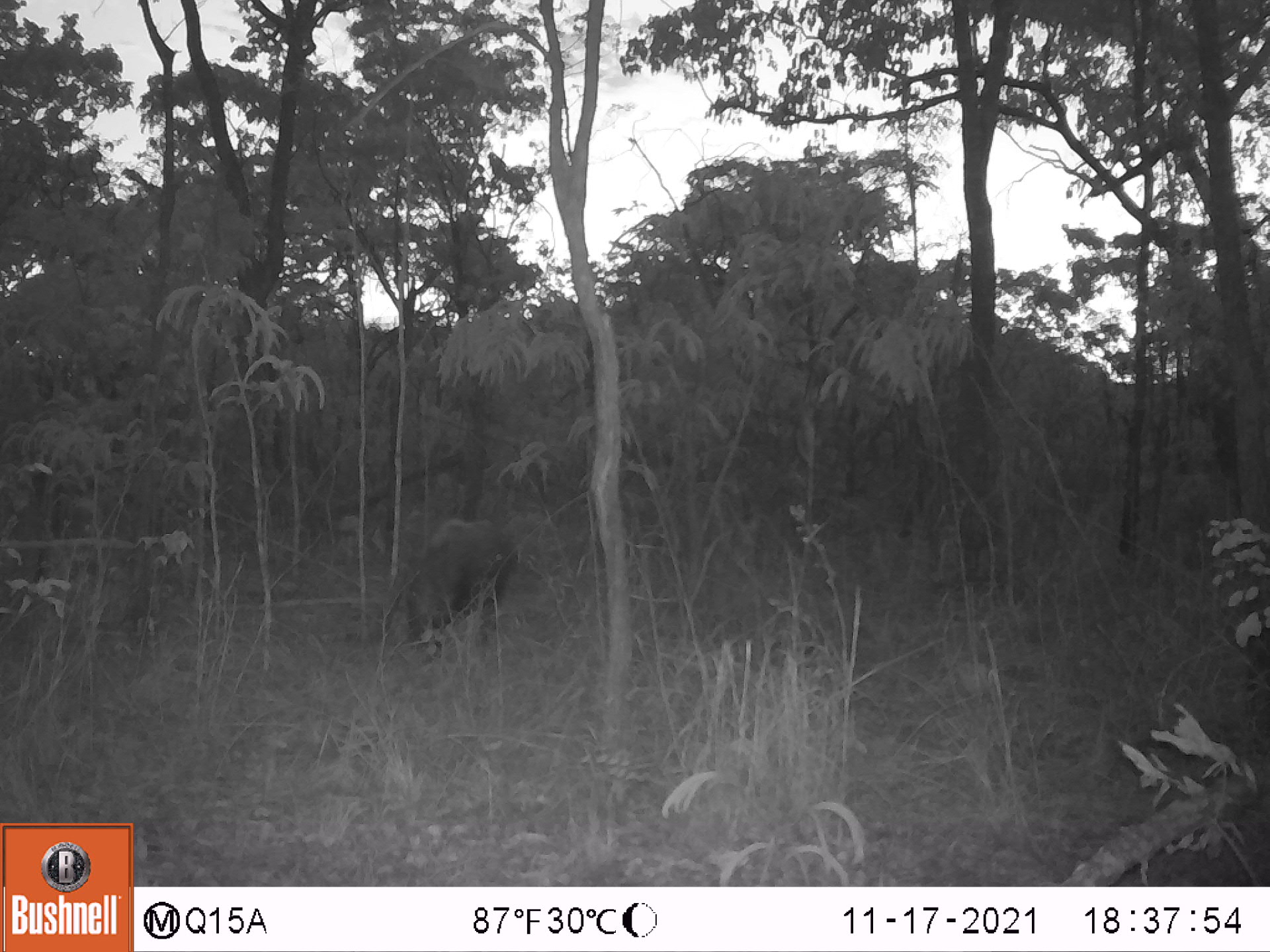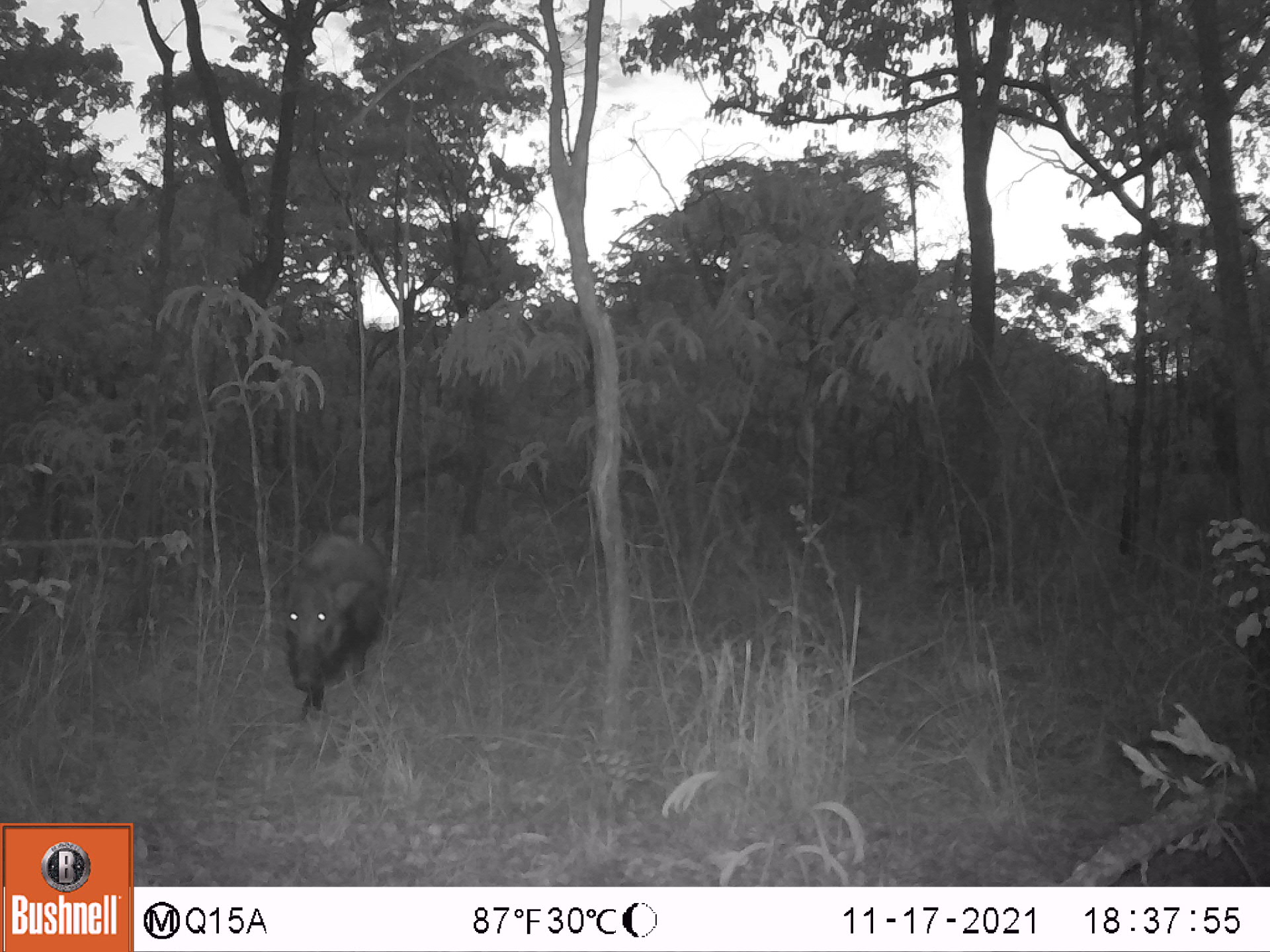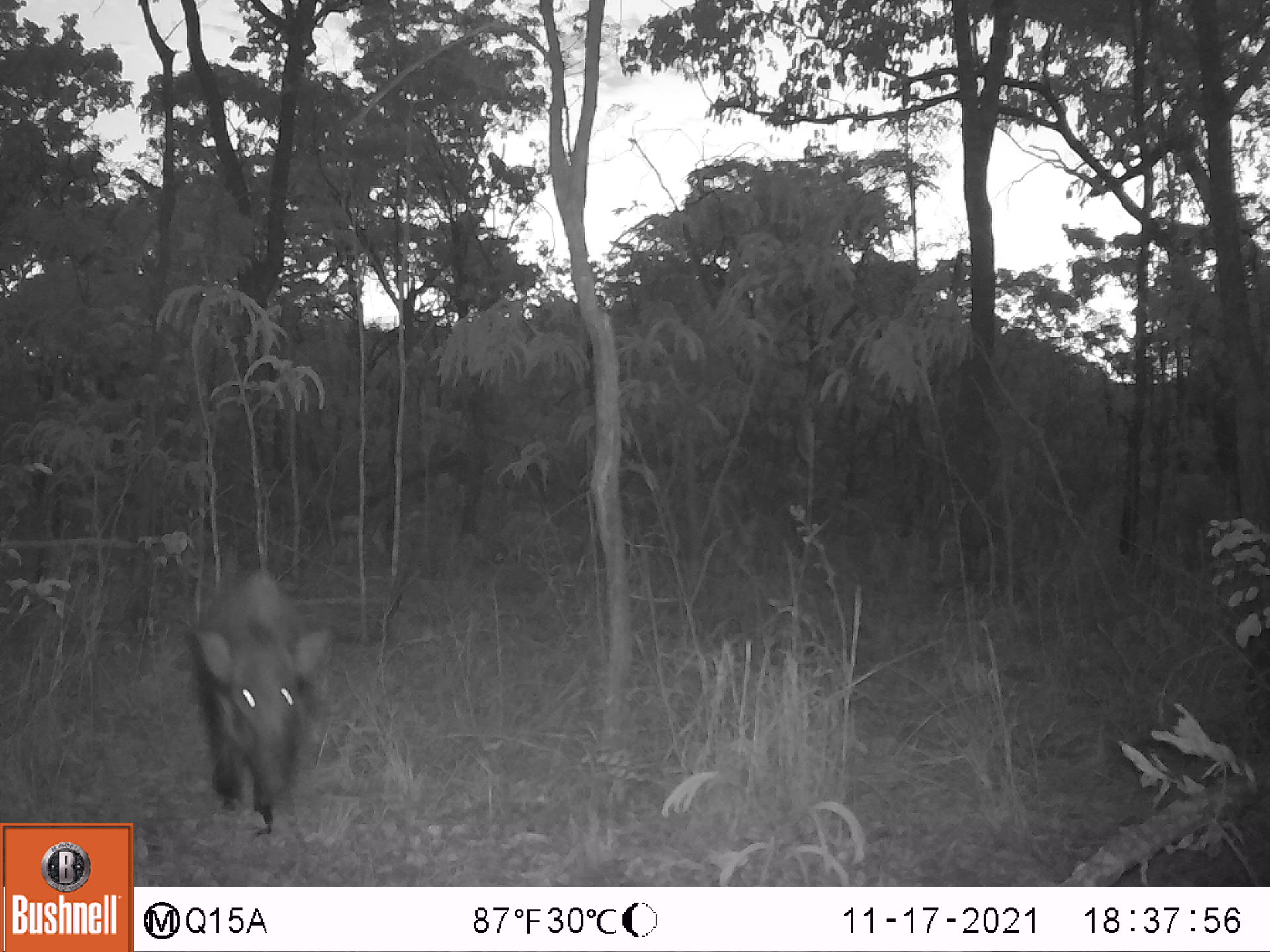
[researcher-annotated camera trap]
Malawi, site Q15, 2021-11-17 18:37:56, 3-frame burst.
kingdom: Animalia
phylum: Chordata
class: Mammalia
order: Artiodactyla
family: Suidae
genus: Potamochoerus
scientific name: Potamochoerus larvatus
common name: bushpig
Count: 1.